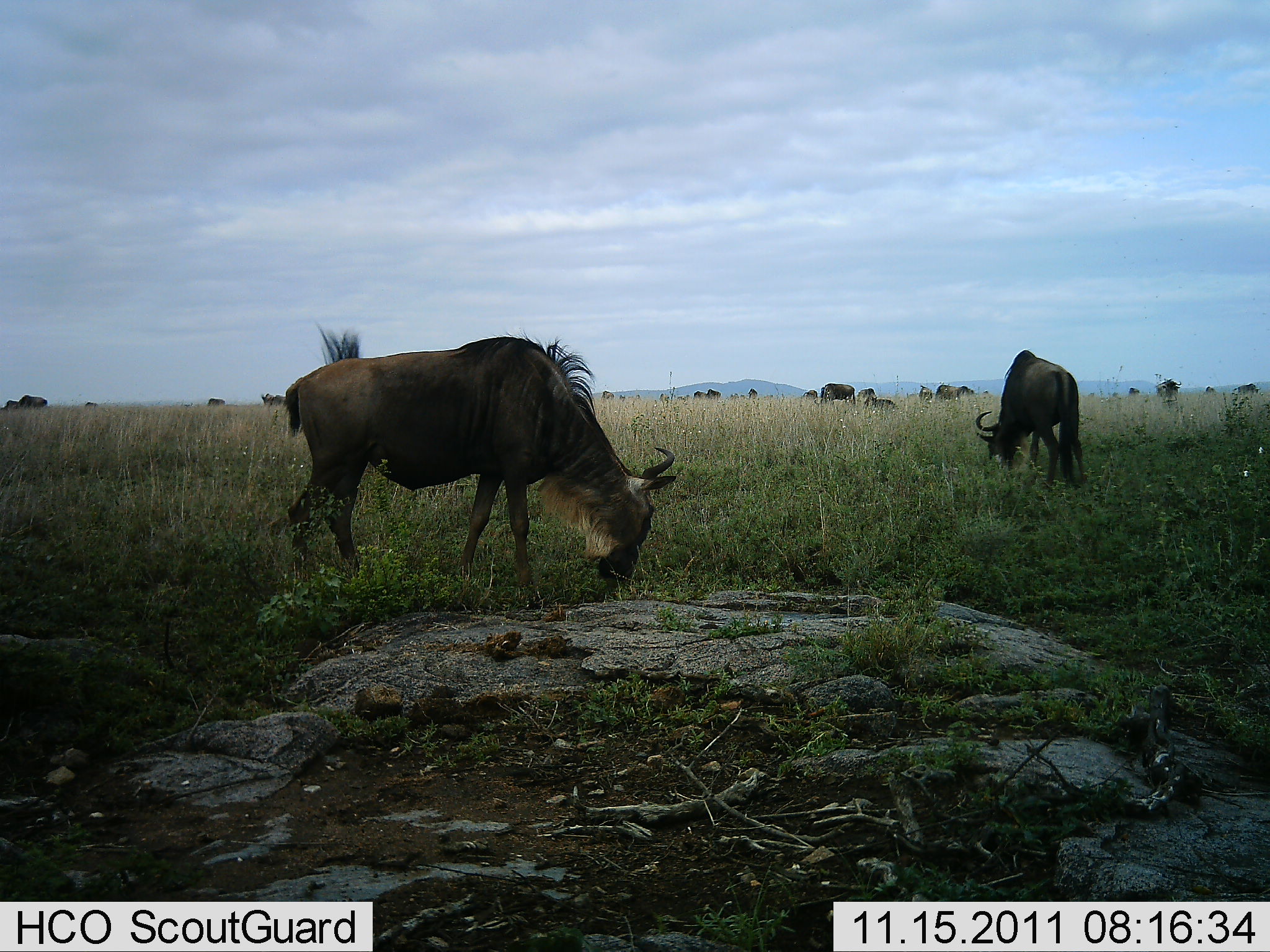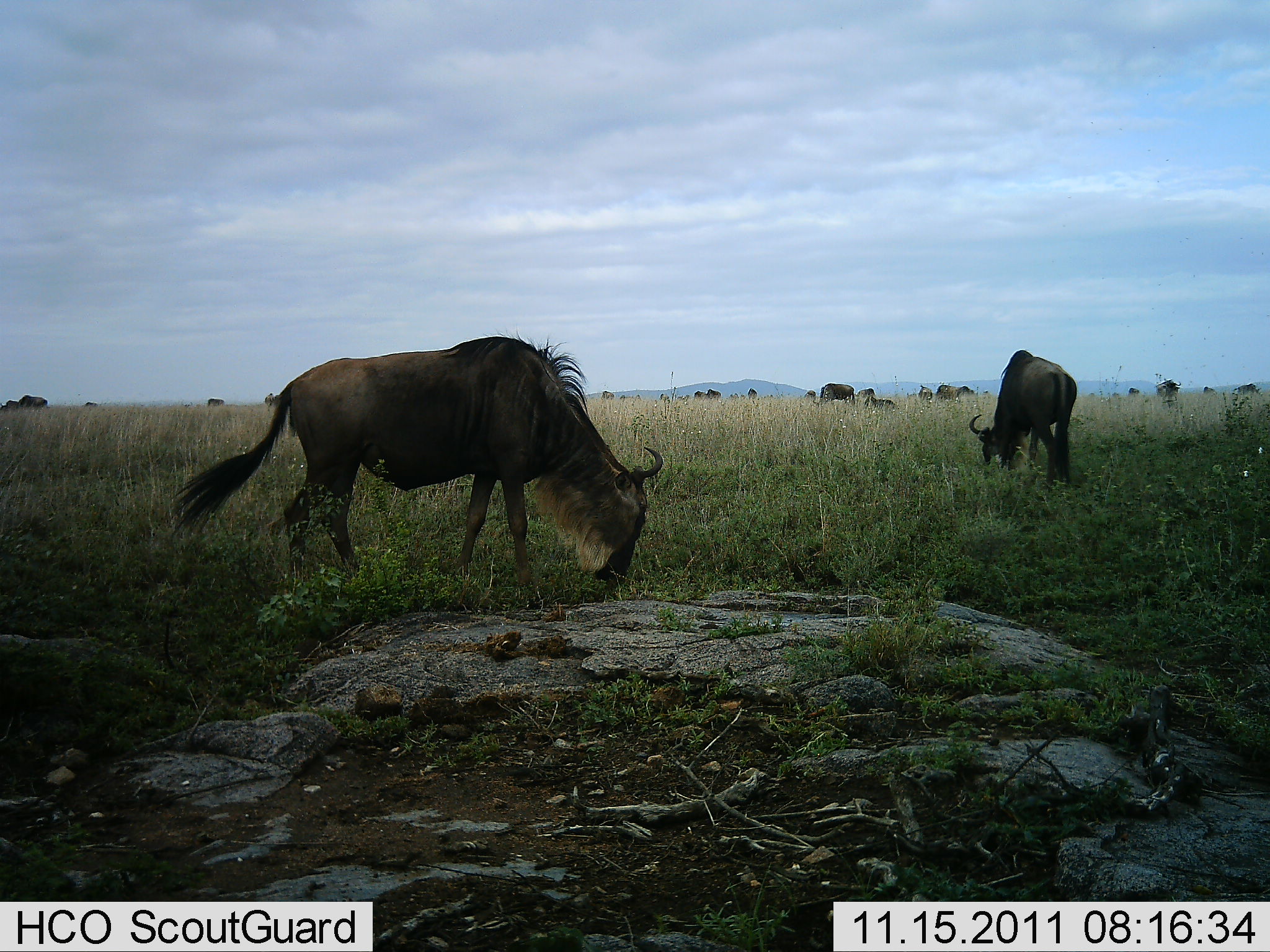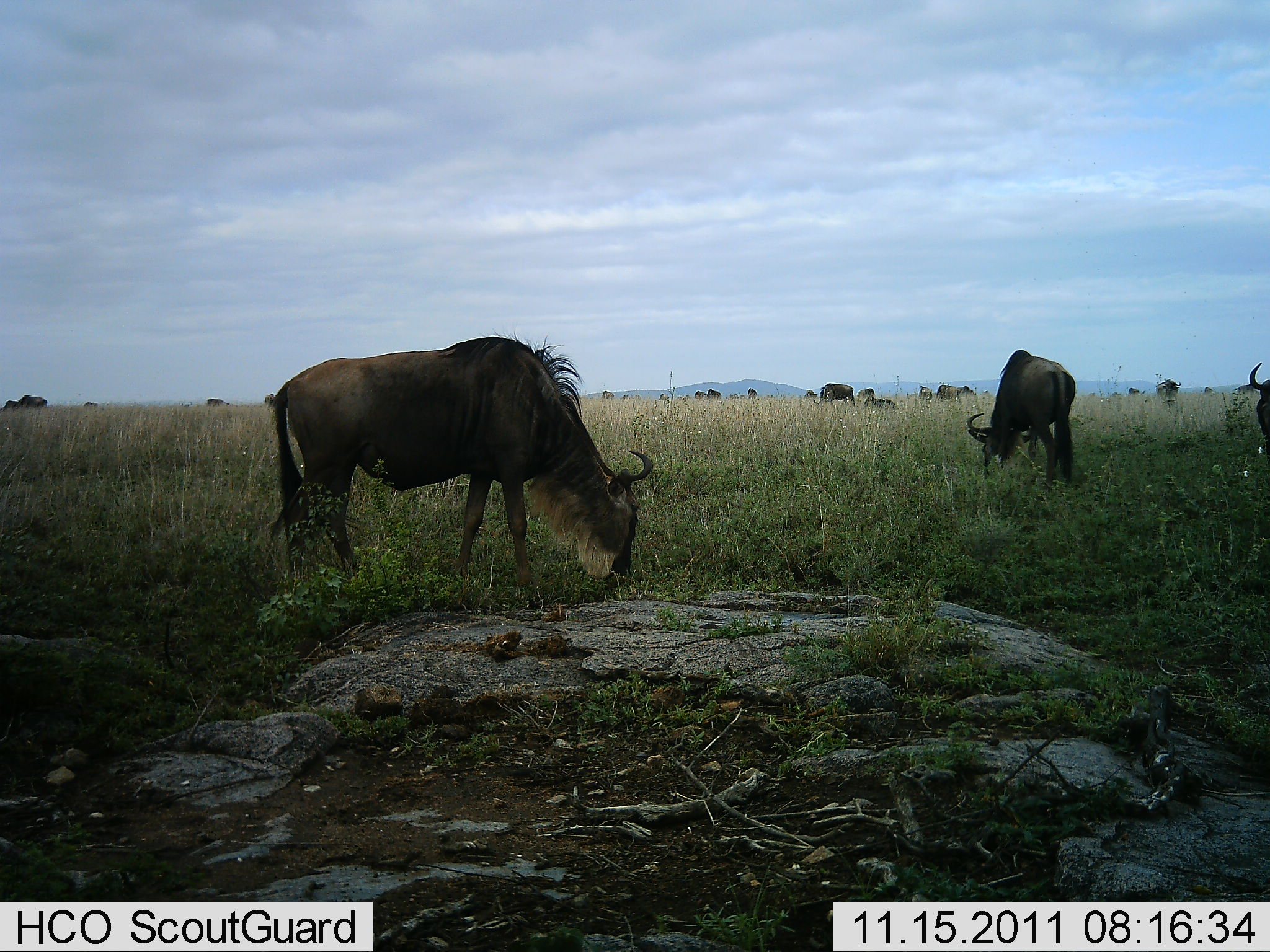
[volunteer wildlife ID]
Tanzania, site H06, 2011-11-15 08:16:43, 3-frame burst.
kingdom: Animalia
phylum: Chordata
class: Mammalia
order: Artiodactyla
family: Bovidae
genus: Connochaetes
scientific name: Connochaetes taurinus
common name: blue wildebeest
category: wildebeest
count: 11-50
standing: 17%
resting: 8%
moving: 17%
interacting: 0%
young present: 8%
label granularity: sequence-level